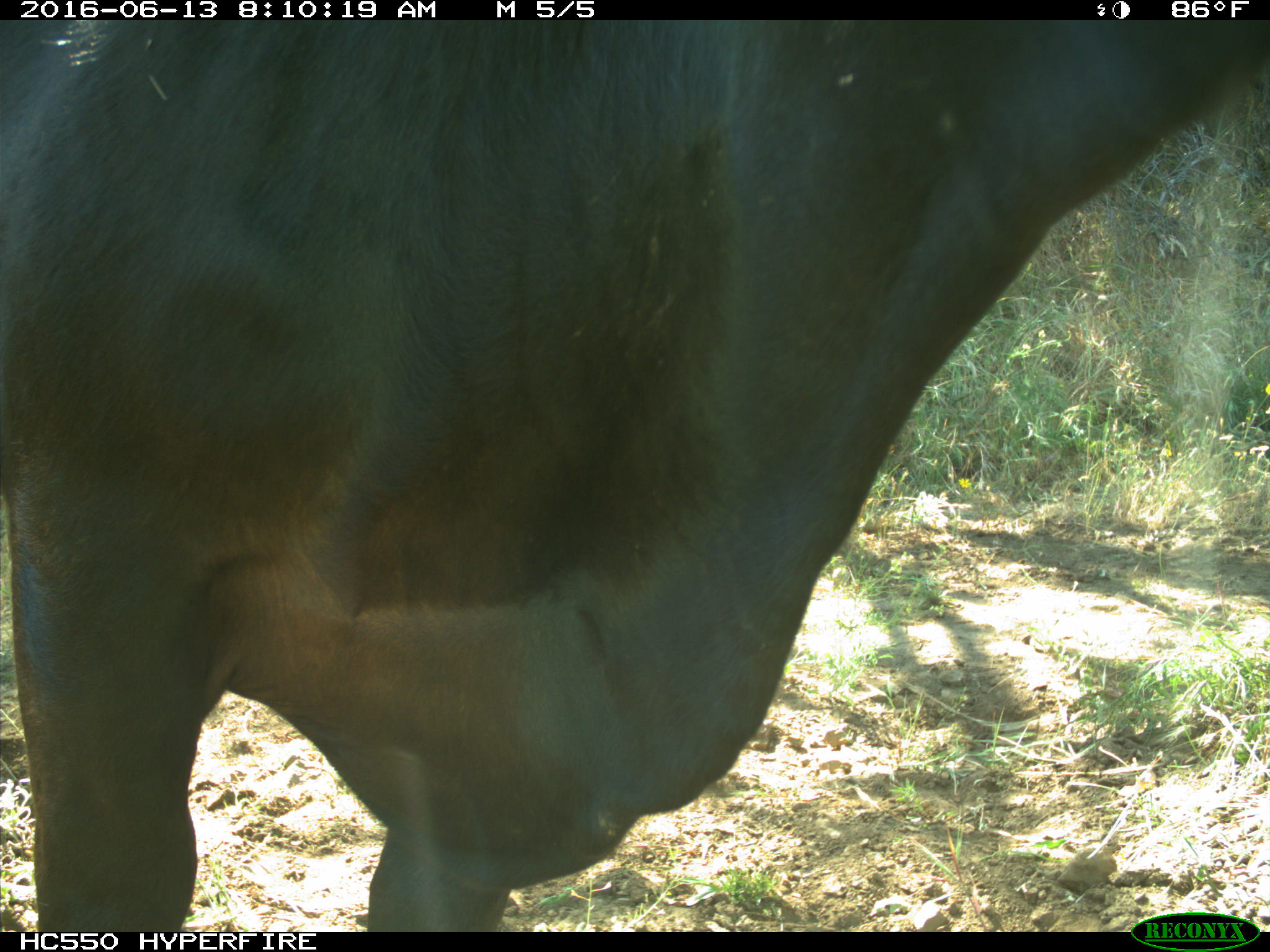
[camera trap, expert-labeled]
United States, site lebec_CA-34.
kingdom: Animalia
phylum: Chordata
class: Mammalia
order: Artiodactyla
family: Bovidae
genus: Bos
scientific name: Bos taurus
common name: domestic cow